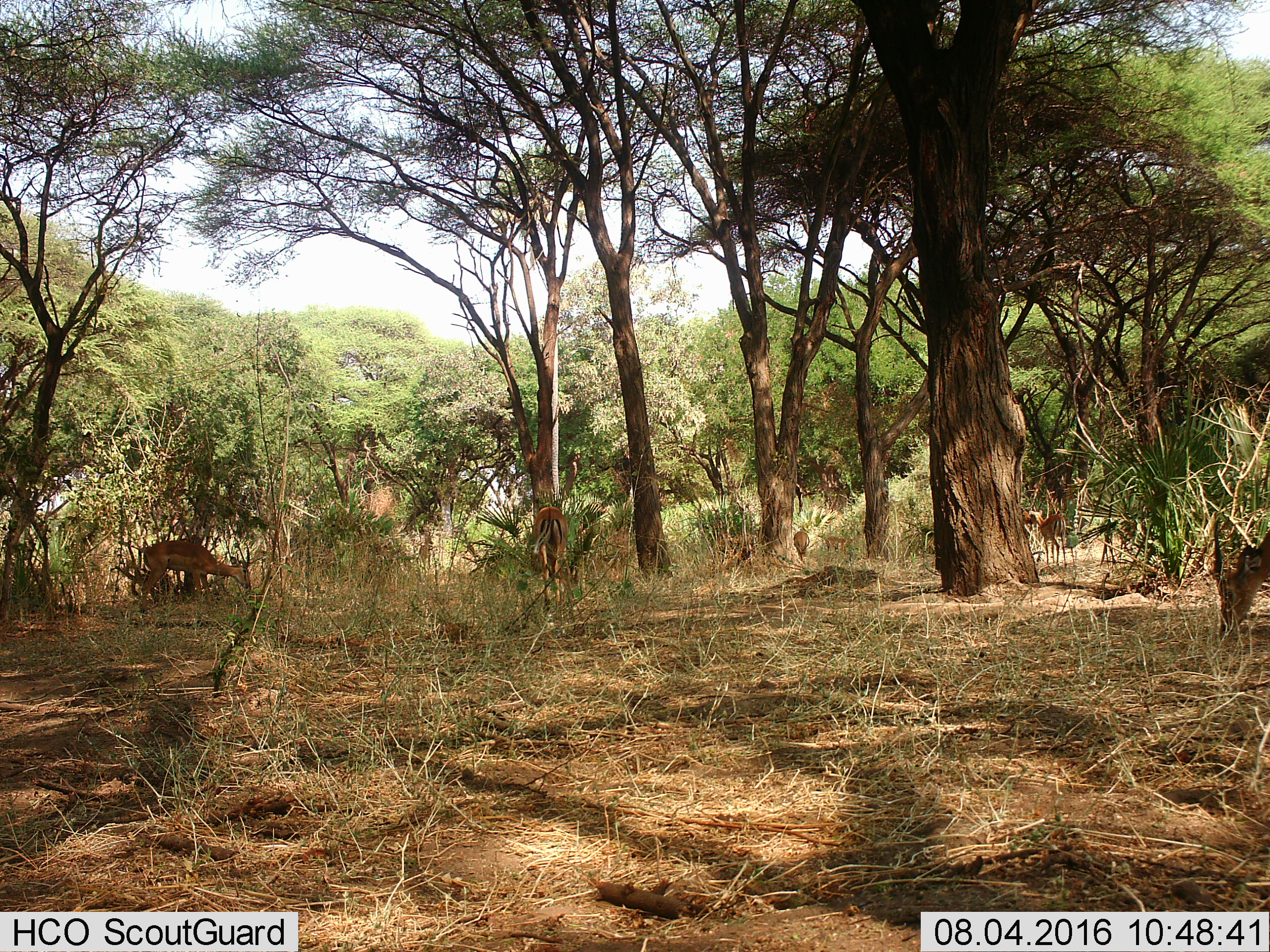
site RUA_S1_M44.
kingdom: Animalia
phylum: Chordata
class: Mammalia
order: Artiodactyla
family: Bovidae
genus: Aepyceros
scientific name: Aepyceros melampus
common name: impala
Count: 6.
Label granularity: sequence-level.